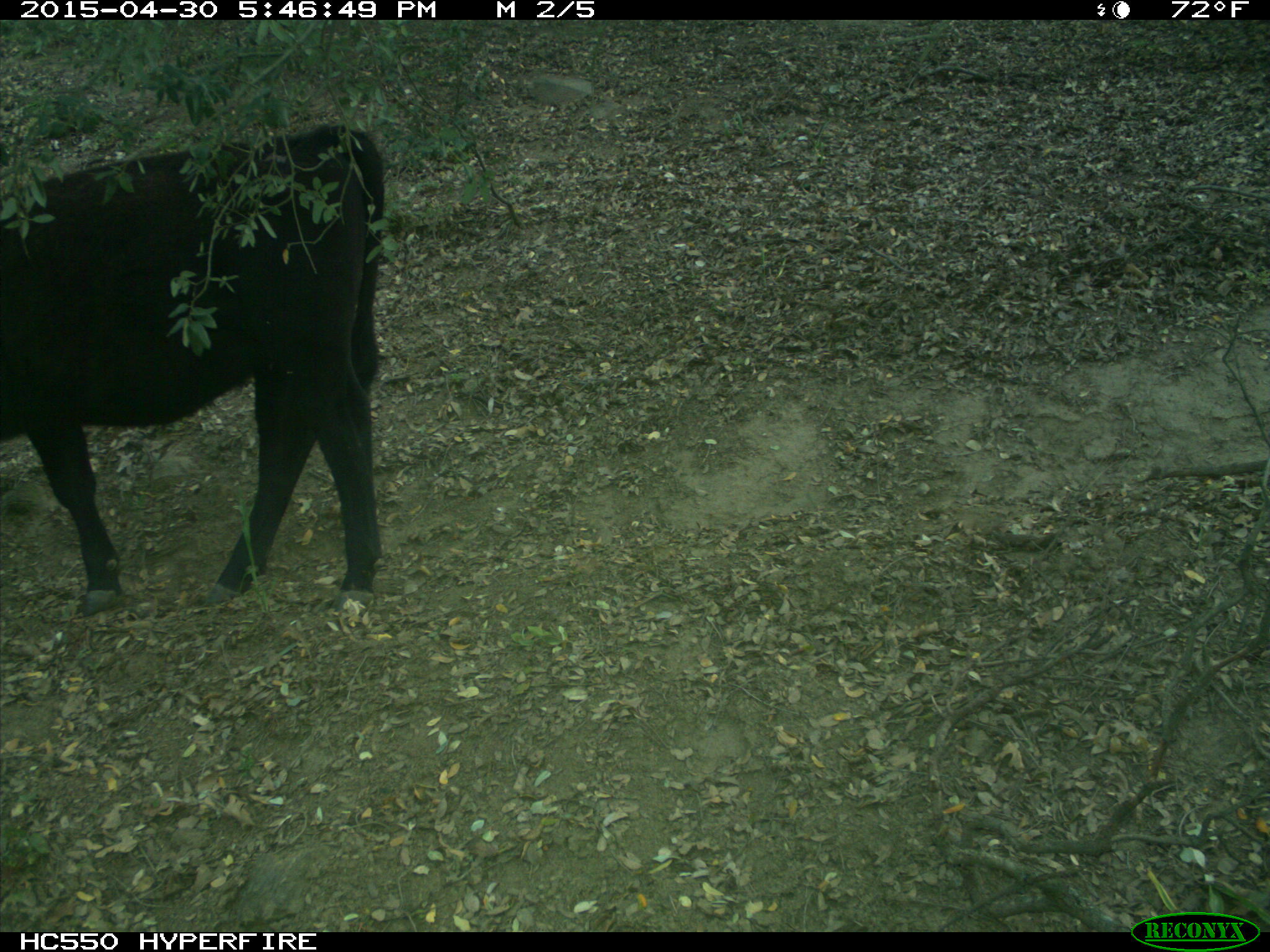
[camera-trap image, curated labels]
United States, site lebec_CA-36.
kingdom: Animalia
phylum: Chordata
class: Mammalia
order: Artiodactyla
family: Bovidae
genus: Bos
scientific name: Bos taurus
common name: domestic cow